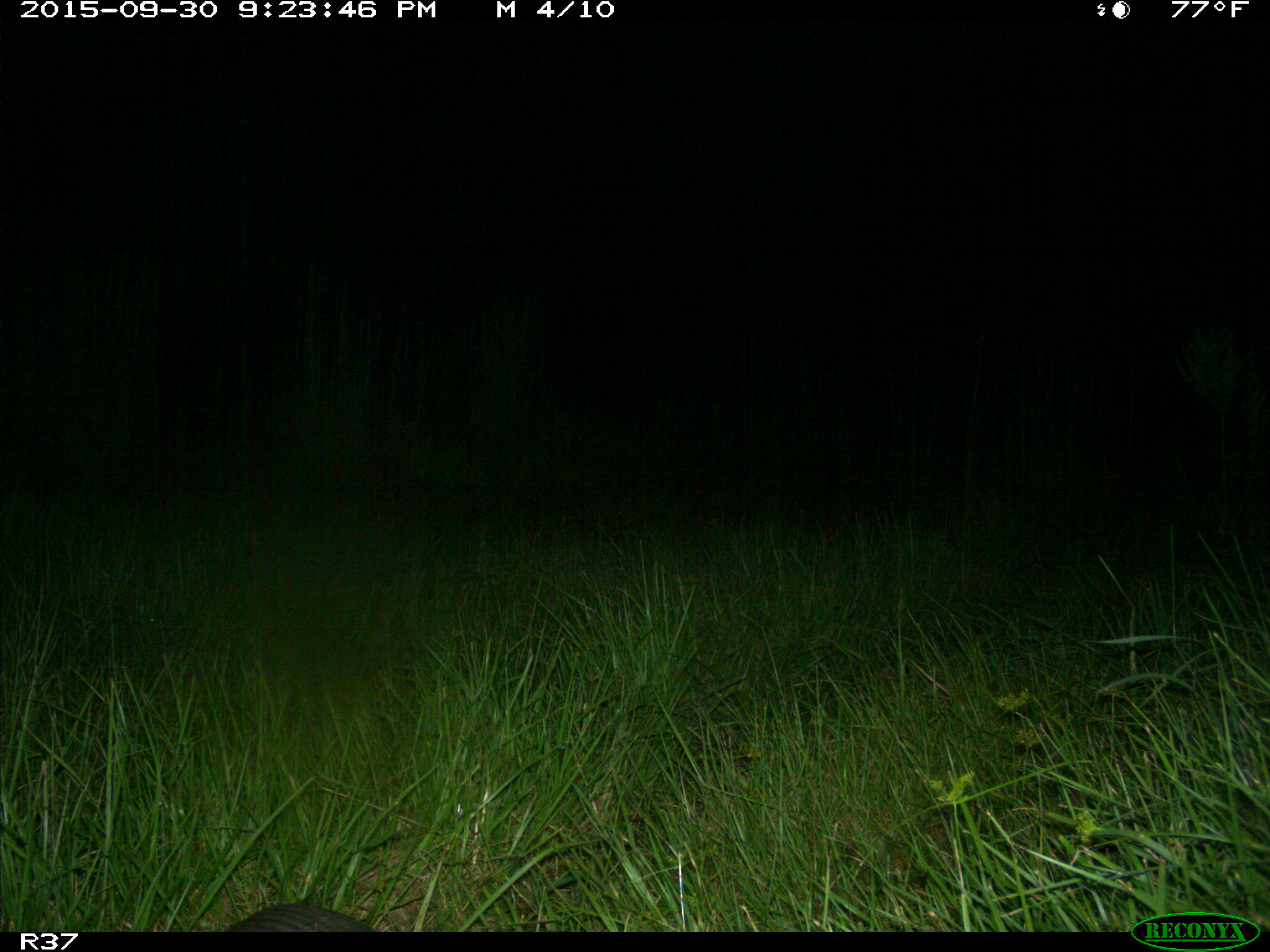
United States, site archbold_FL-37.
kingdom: Animalia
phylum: Chordata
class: Mammalia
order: Cingulata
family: Dasypodidae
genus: Dasypus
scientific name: Dasypus novemcinctus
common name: nine-banded armadillo